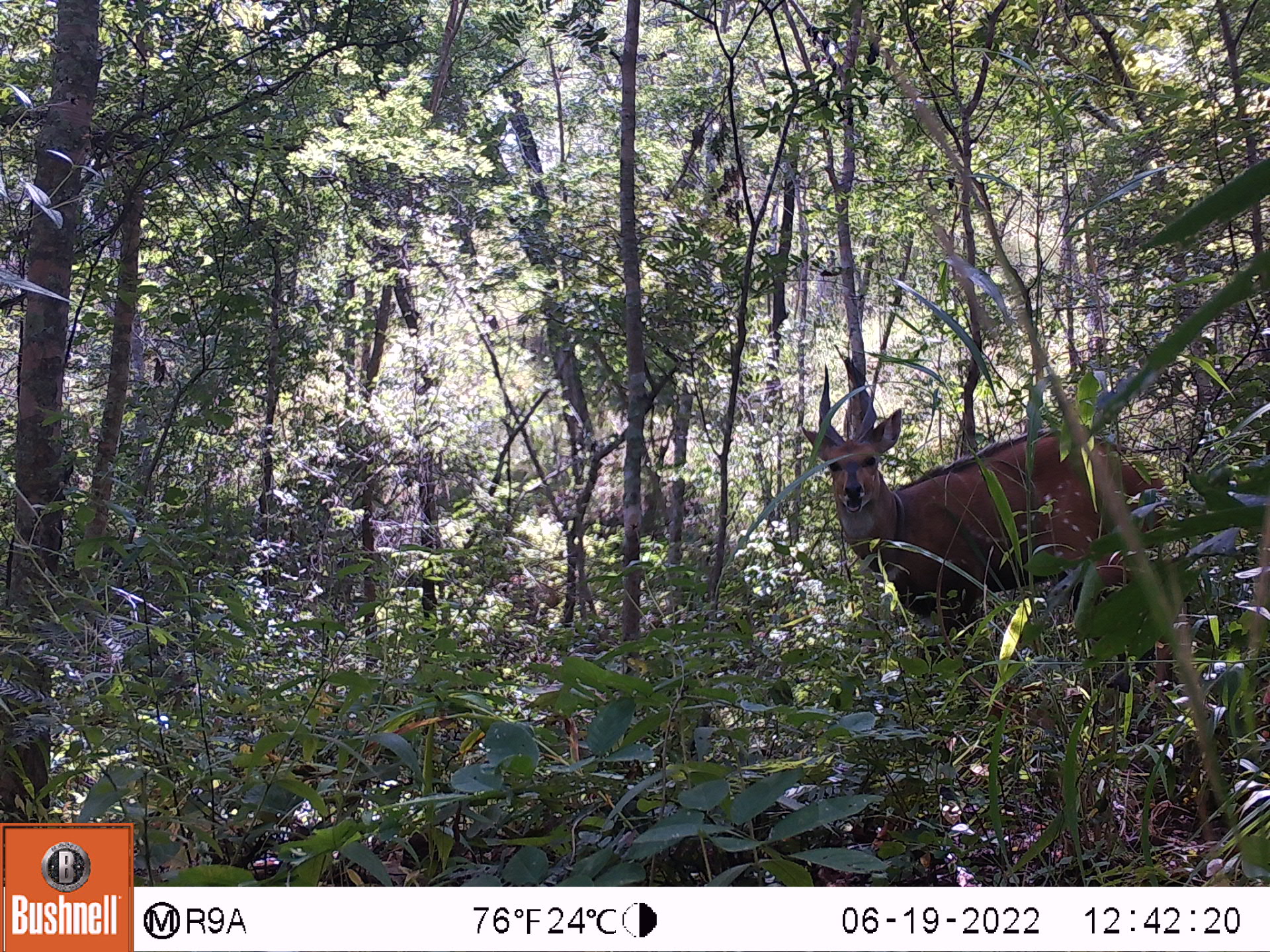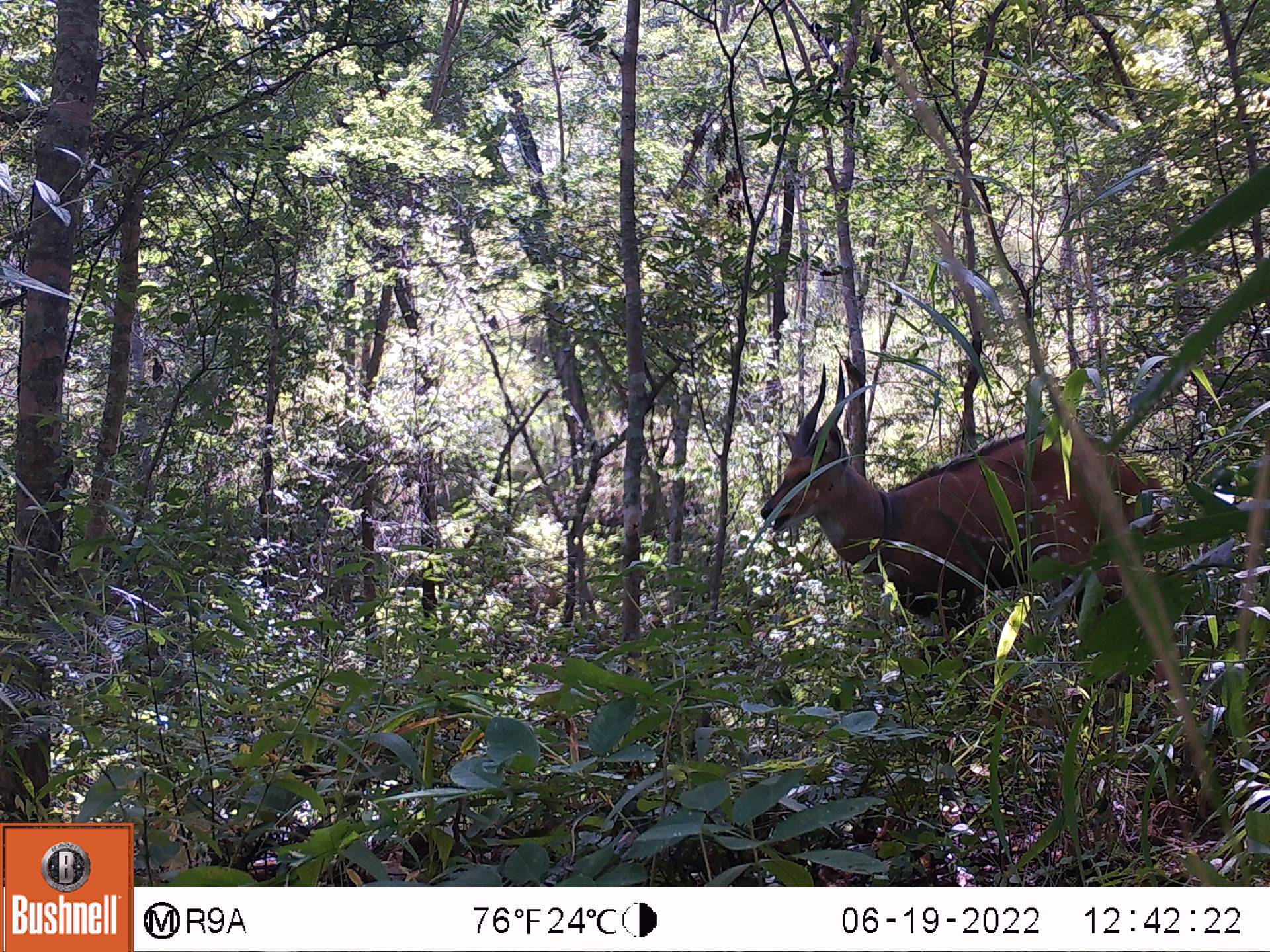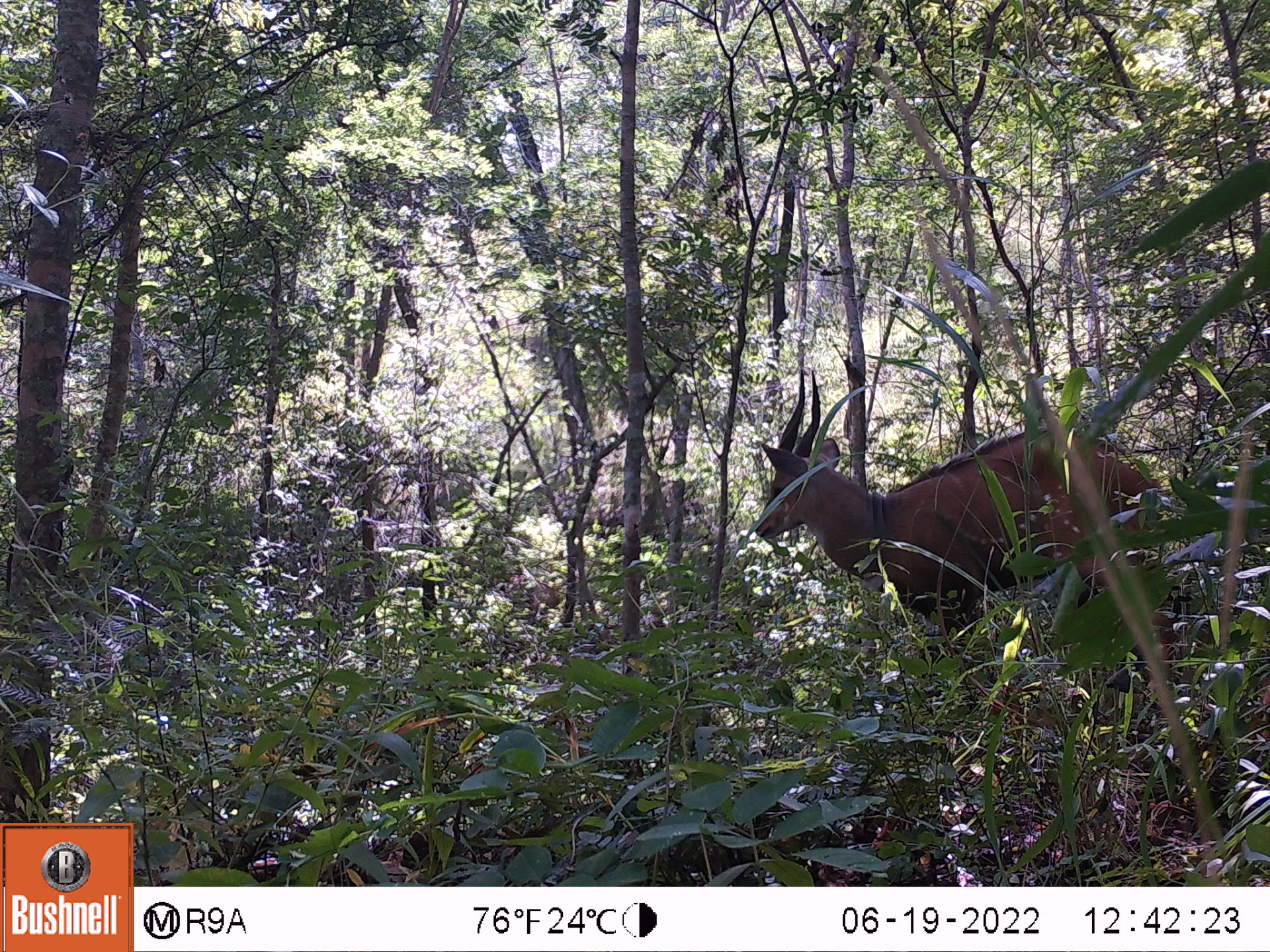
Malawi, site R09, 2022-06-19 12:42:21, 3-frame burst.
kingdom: Animalia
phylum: Chordata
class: Mammalia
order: Artiodactyla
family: Bovidae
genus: Tragelaphus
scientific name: Tragelaphus sylvaticus sylvaticus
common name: cape bushbuck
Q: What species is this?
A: Cape bushbuck (Tragelaphus sylvaticus sylvaticus).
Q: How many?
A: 1.